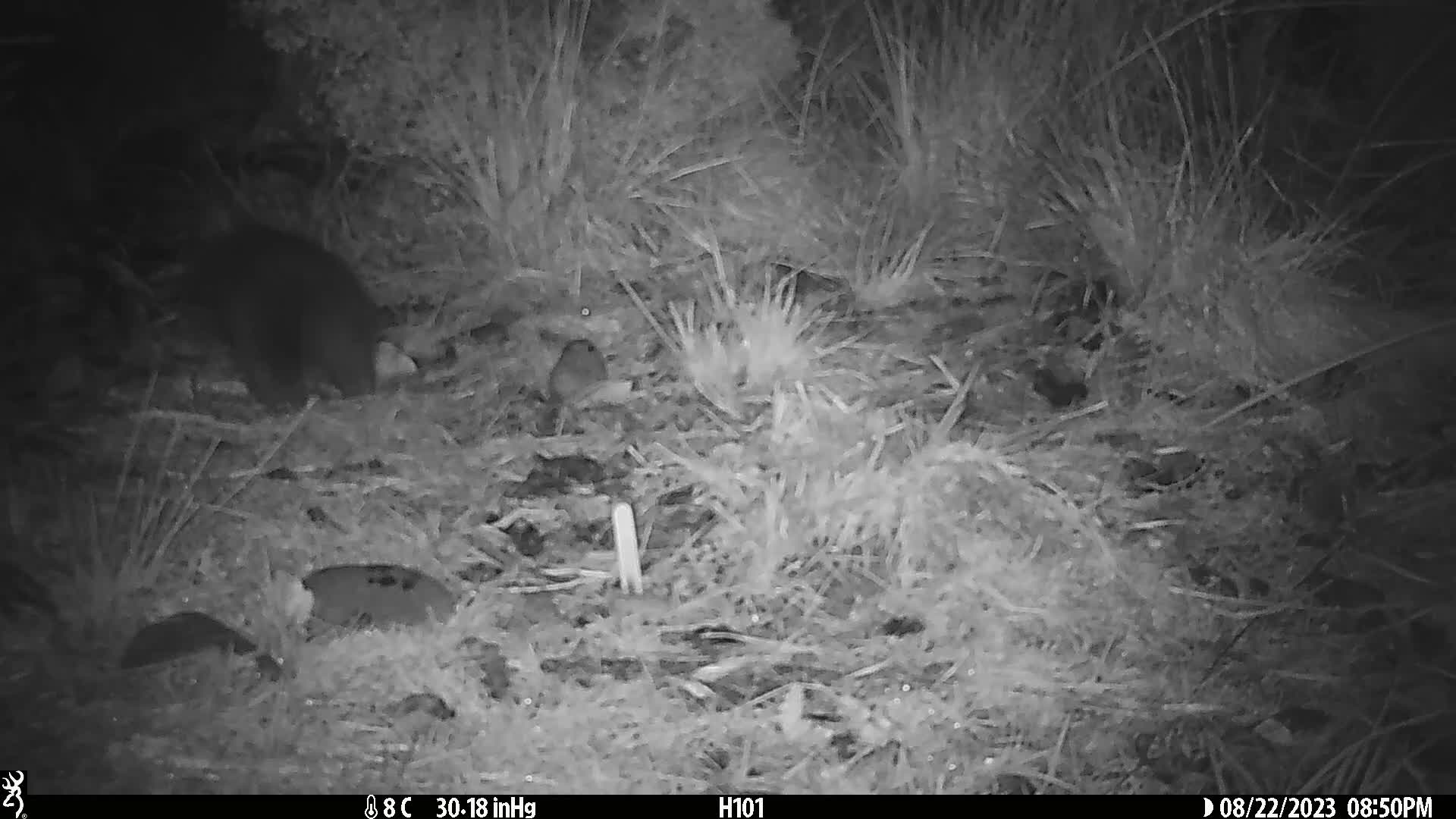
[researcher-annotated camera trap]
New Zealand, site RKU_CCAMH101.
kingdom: Animalia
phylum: Chordata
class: Mammalia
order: Diprotodontia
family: Phalangeridae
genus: Trichosurus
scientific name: Trichosurus vulpecula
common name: common brushtail possum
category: possum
Possum (common brushtail possum) (Trichosurus vulpecula).